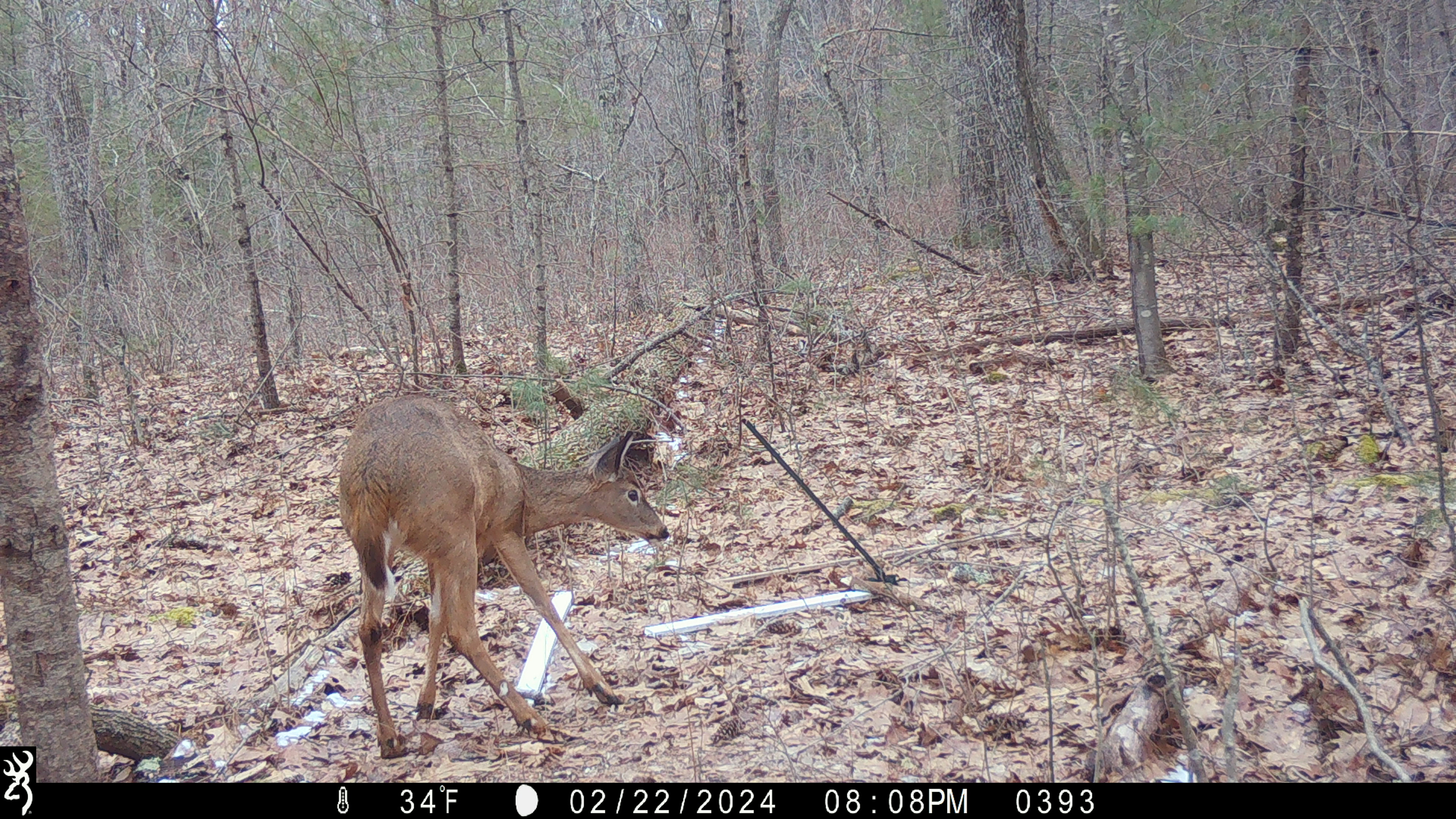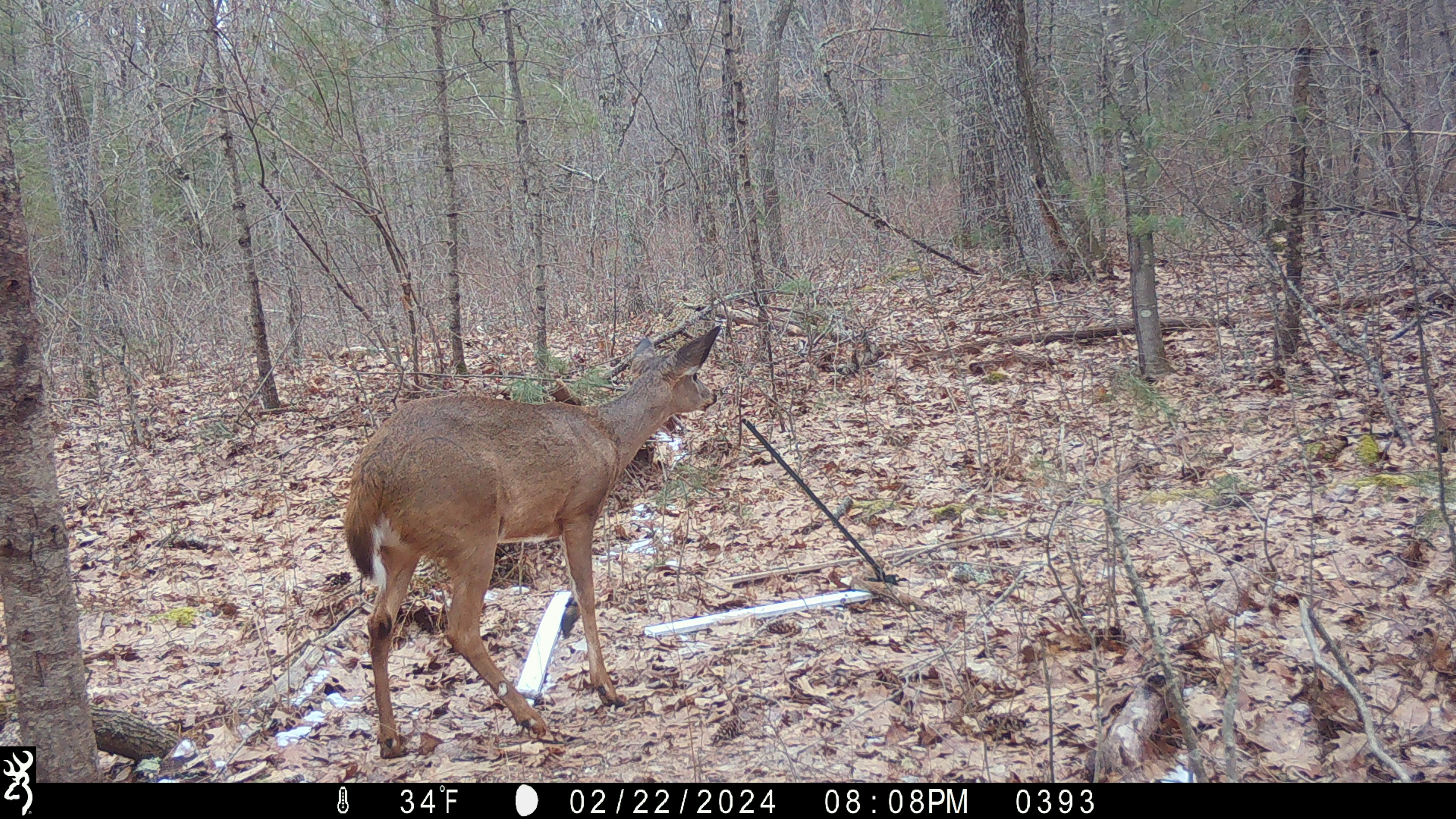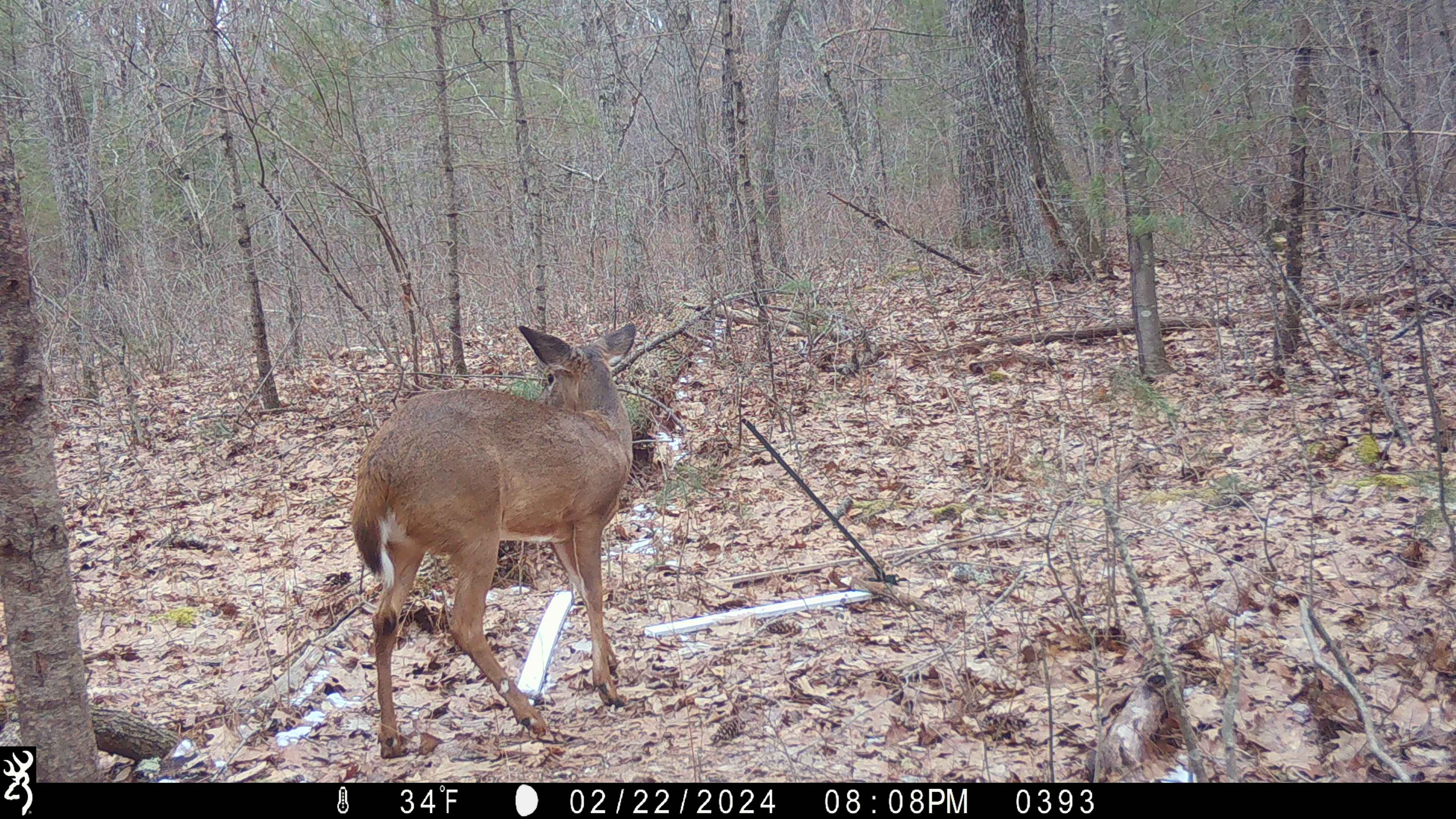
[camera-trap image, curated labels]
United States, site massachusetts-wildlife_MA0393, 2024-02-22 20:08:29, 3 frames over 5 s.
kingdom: Animalia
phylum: Chordata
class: Mammalia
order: Artiodactyla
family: Cervidae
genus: Odocoileus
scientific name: Odocoileus virginianus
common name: white-tailed deer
White-tailed deer (Odocoileus virginianus).